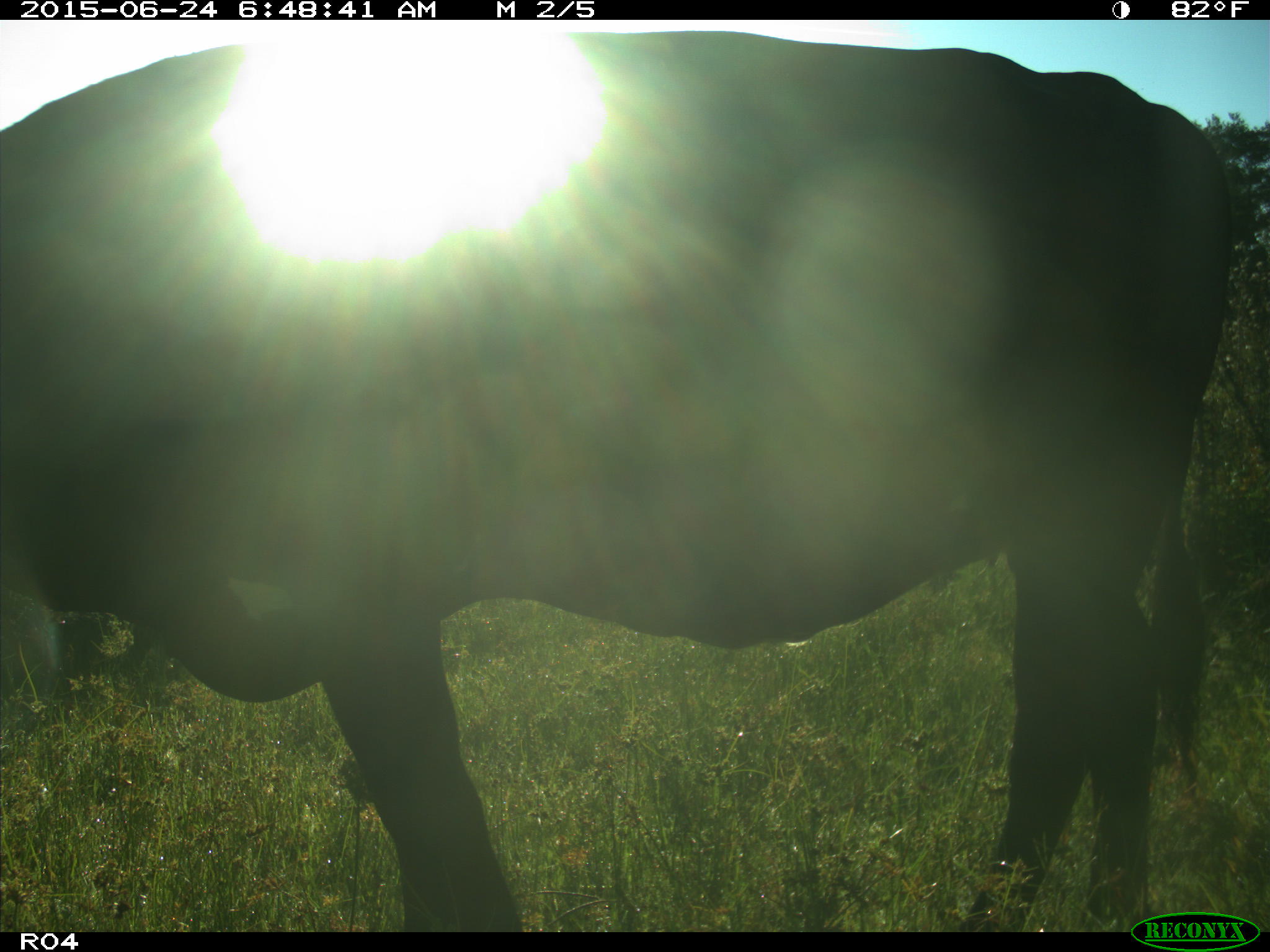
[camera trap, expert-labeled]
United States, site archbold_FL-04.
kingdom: Animalia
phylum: Chordata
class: Mammalia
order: Artiodactyla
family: Bovidae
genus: Bos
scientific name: Bos taurus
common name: domestic cow